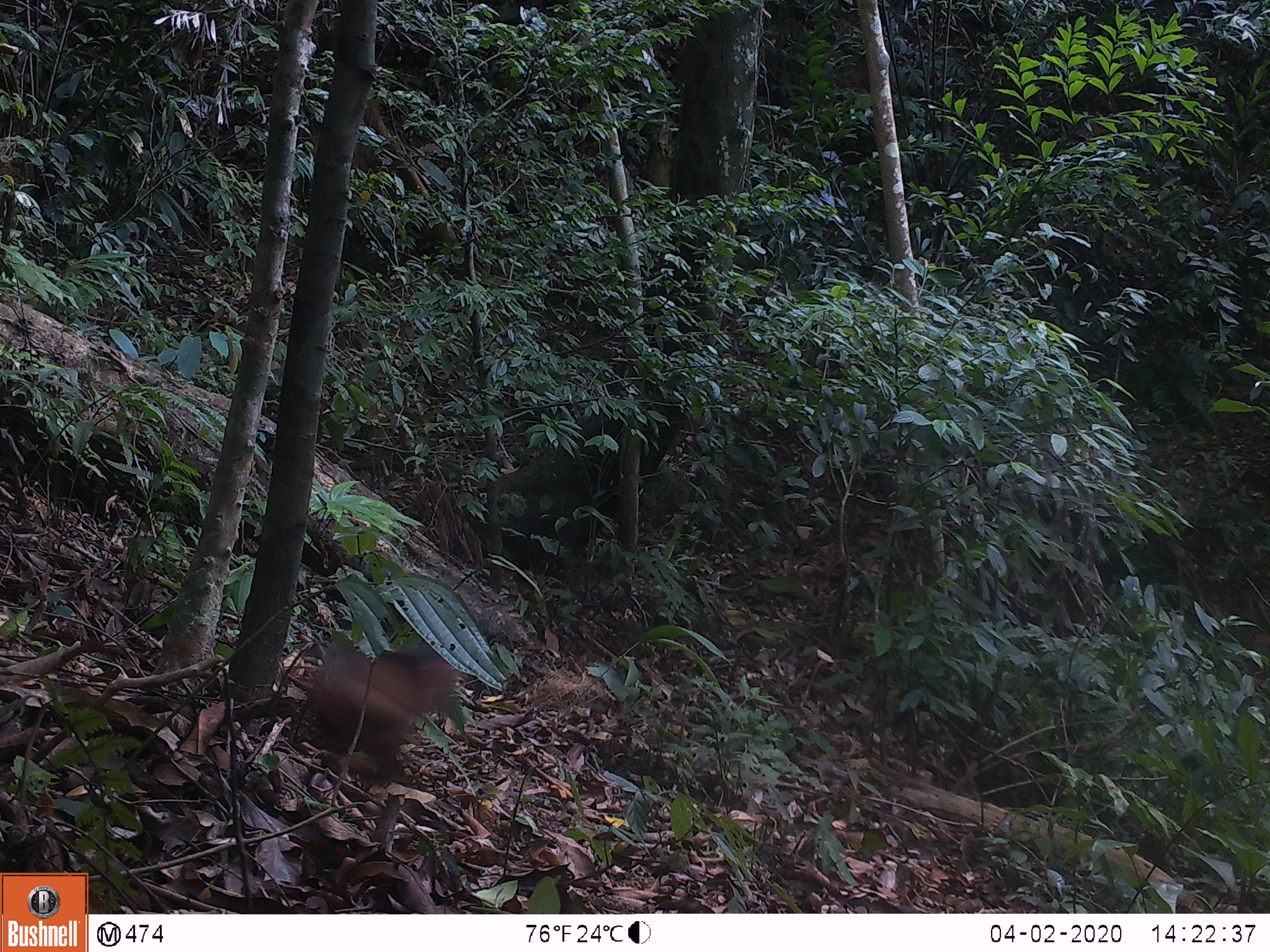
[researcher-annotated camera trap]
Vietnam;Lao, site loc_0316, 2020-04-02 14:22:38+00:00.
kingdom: Animalia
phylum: Chordata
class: Mammalia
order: Primates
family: Cercopithecidae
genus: Macaca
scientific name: Macaca arctoides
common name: stump-tailed macaque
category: stump tailed macaque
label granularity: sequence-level